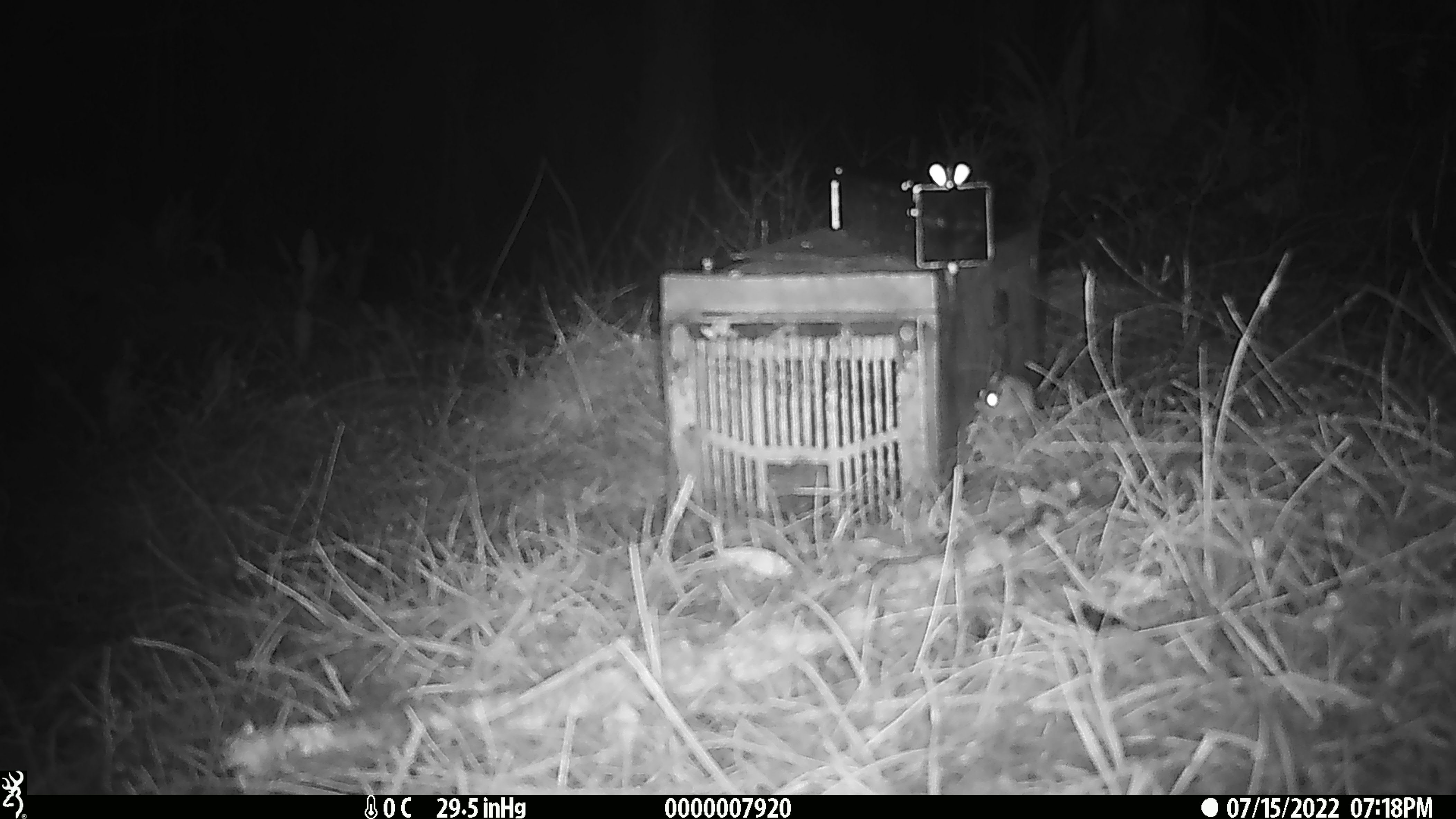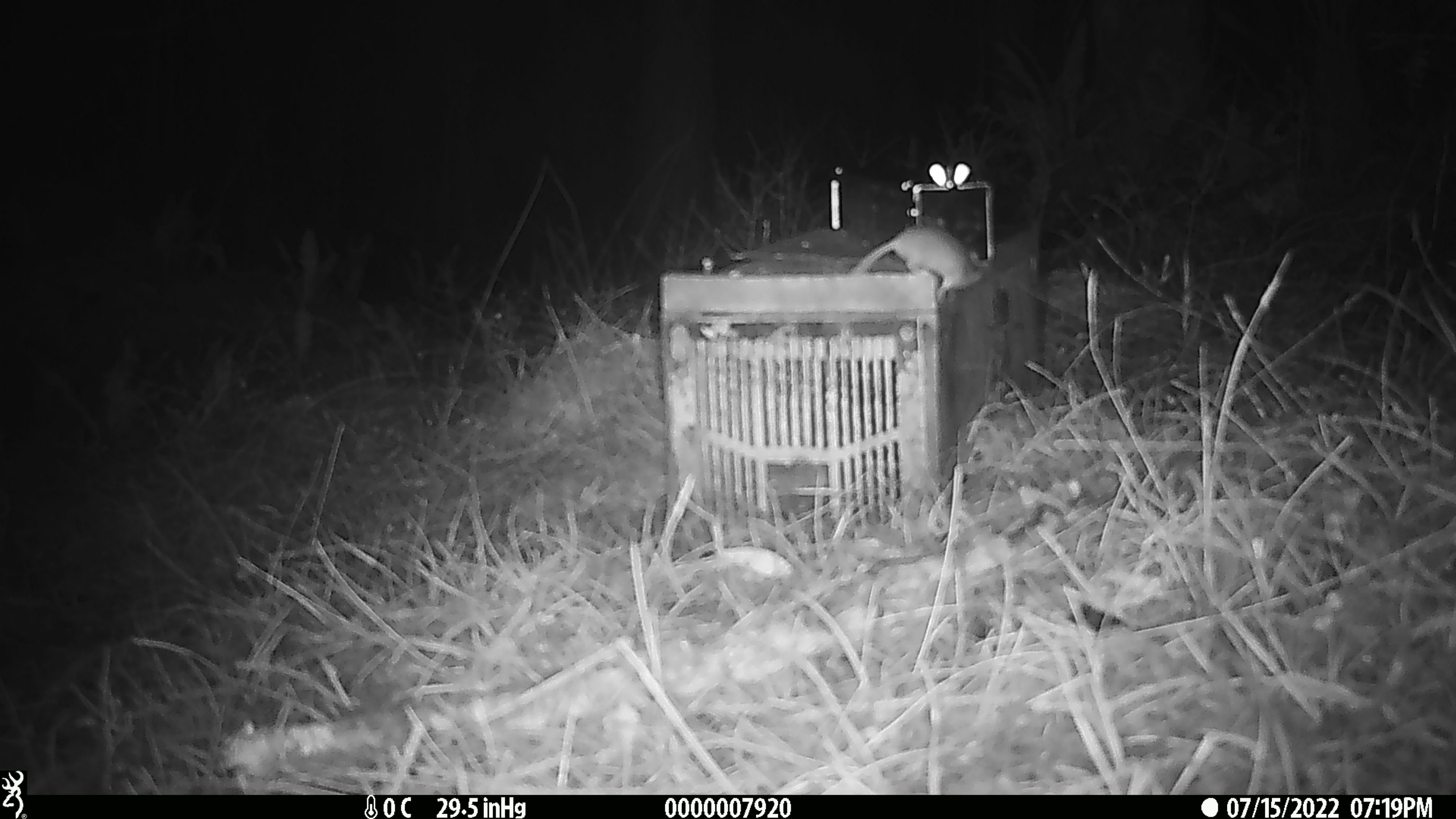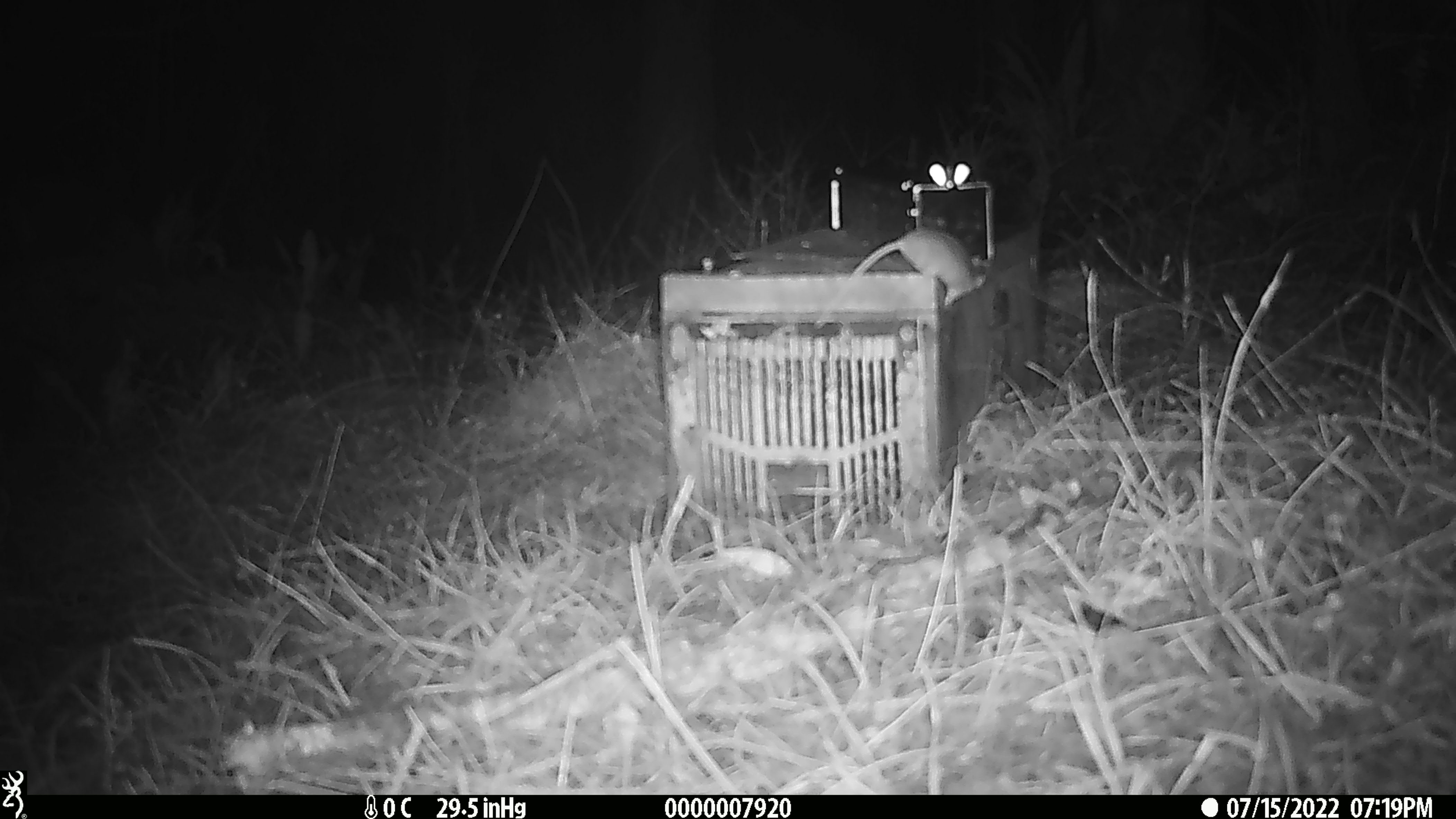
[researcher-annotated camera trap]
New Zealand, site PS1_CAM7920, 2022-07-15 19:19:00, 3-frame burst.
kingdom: Animalia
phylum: Chordata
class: Mammalia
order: Rodentia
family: Muridae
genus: Mus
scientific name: Mus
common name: mouse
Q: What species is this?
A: Mouse (Mus).